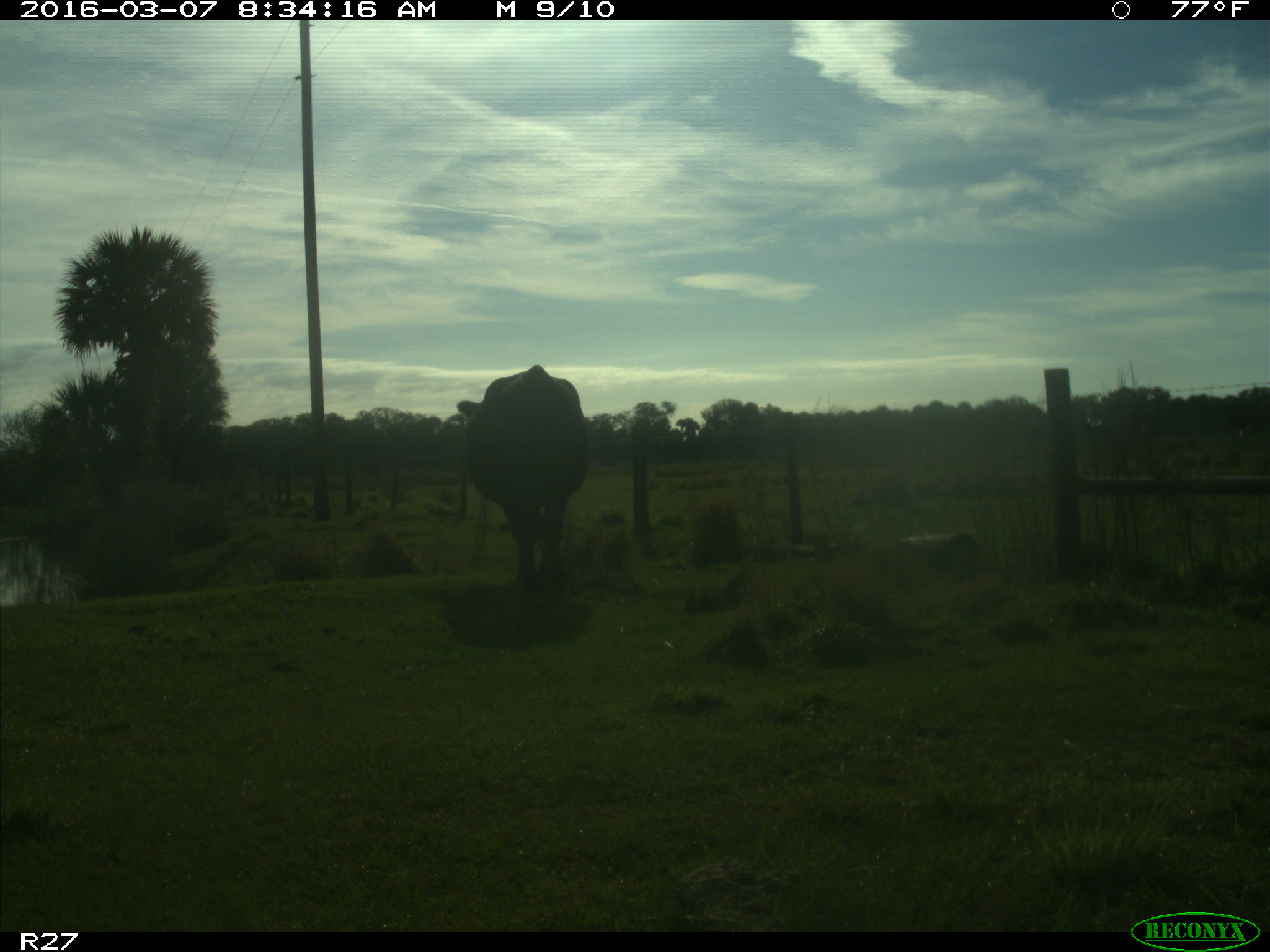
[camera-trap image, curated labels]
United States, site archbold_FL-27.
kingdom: Animalia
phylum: Chordata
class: Mammalia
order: Artiodactyla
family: Bovidae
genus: Bos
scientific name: Bos taurus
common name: domestic cow